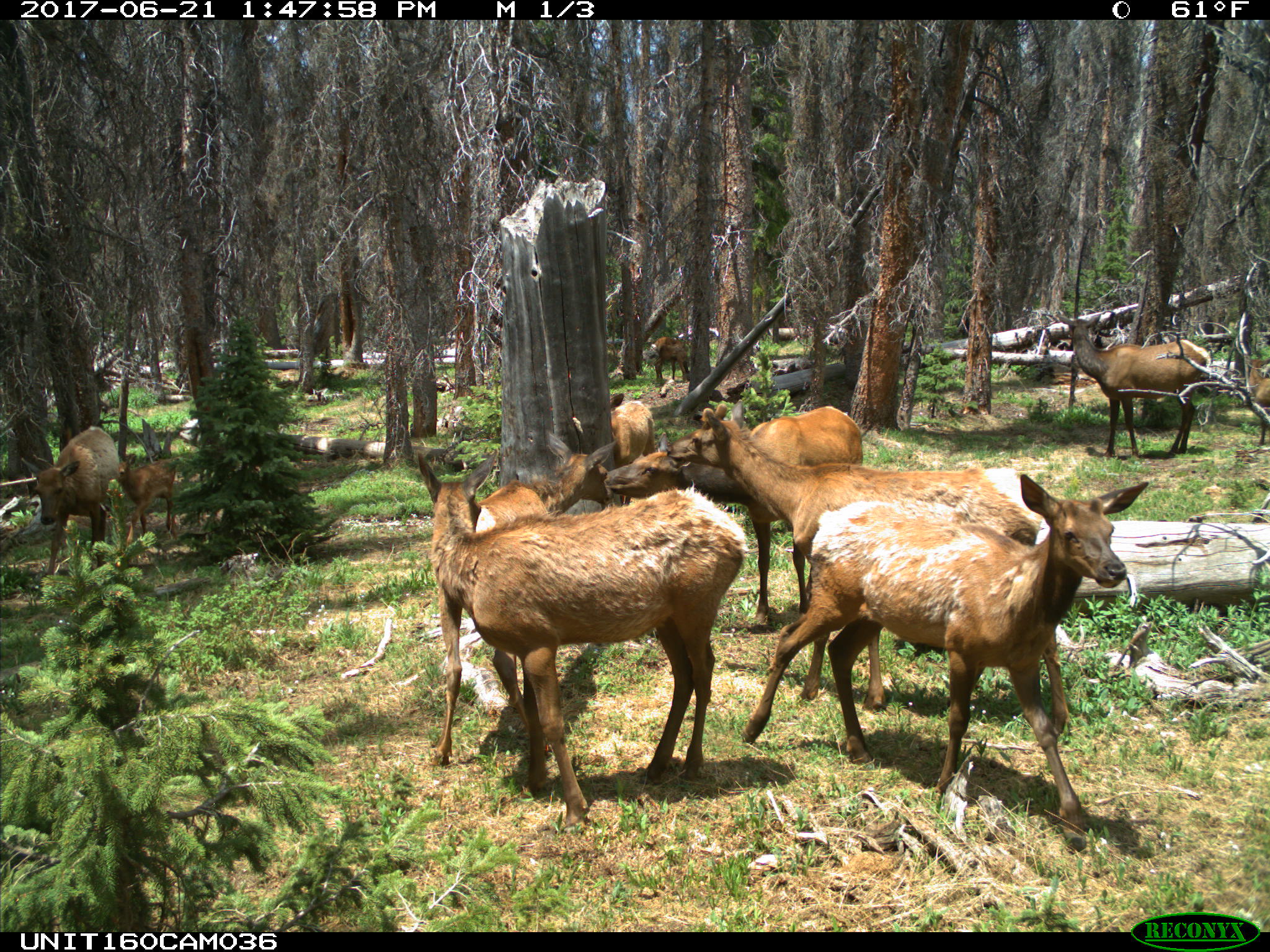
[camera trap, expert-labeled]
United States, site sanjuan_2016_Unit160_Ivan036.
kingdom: Animalia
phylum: Chordata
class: Mammalia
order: Artiodactyla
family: Cervidae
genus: Cervus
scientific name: Cervus elaphus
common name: red deer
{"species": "Cervus elaphus (red deer)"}